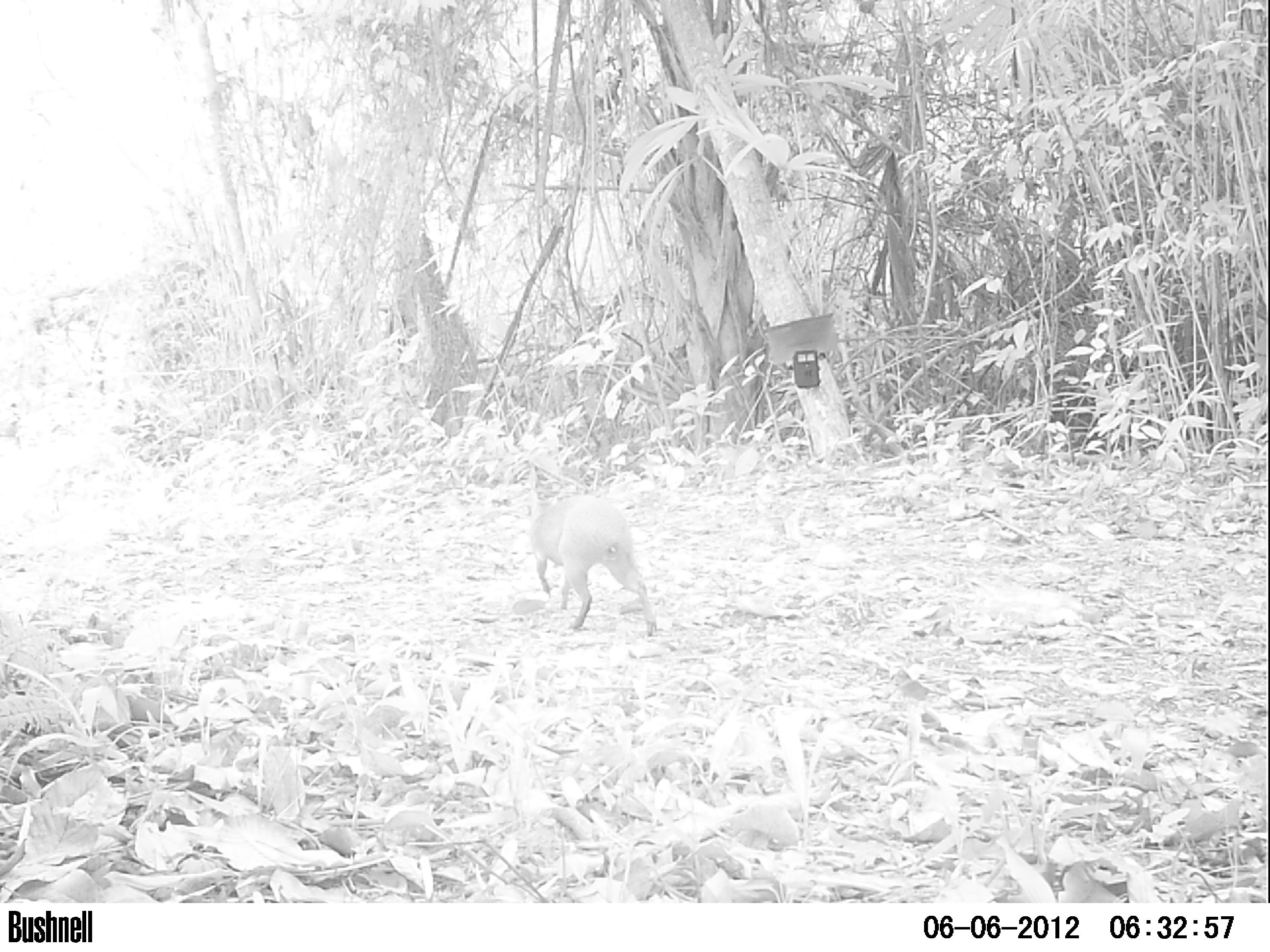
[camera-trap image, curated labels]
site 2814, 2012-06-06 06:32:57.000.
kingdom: Animalia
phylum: Chordata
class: Mammalia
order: Rodentia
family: Dasyproctidae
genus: Dasyprocta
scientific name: Dasyprocta punctata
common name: central american agouti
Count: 1.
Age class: adult.